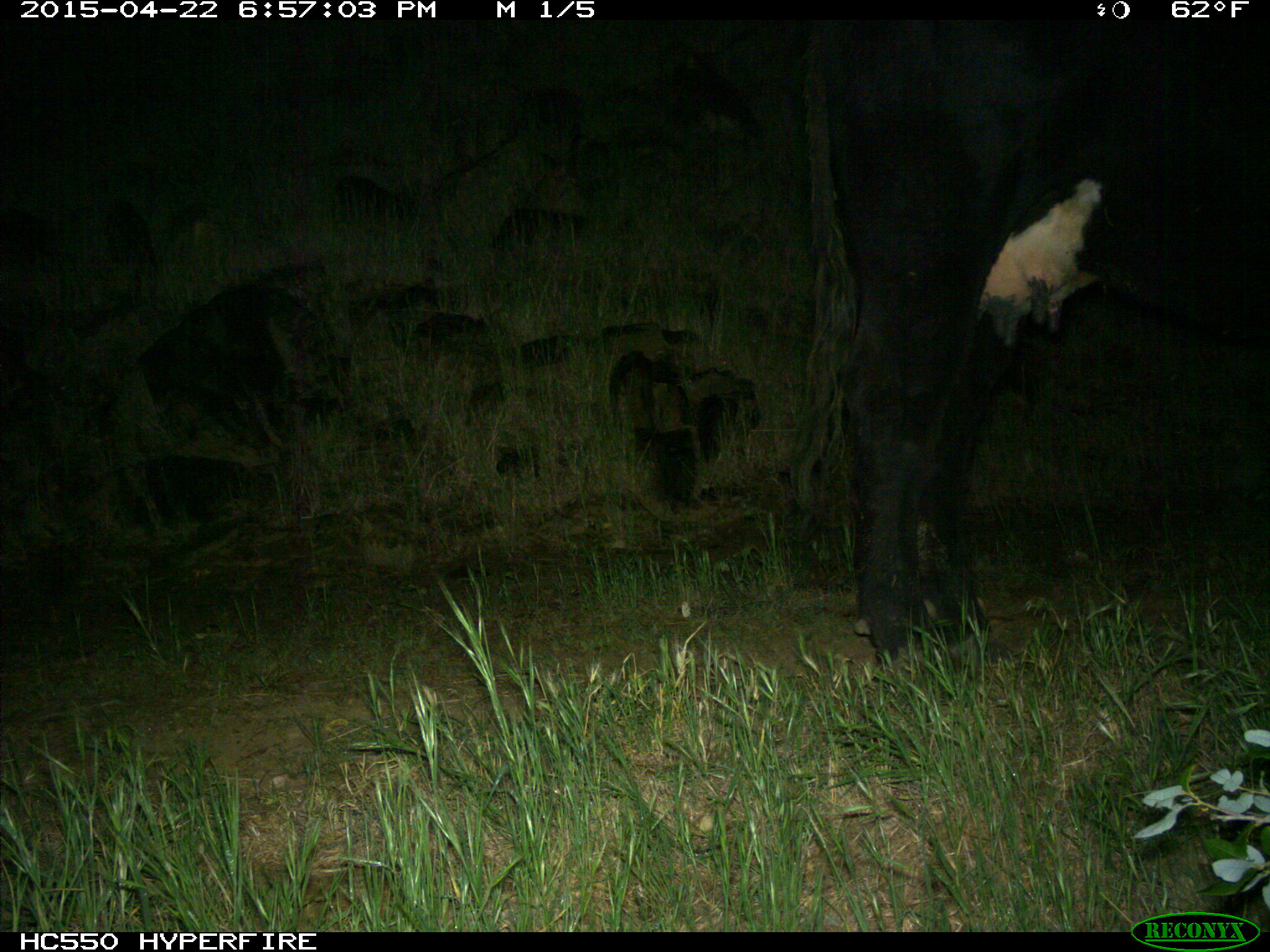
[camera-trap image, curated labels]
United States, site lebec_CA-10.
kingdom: Animalia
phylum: Chordata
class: Mammalia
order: Artiodactyla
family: Bovidae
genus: Bos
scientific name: Bos taurus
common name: domestic cow